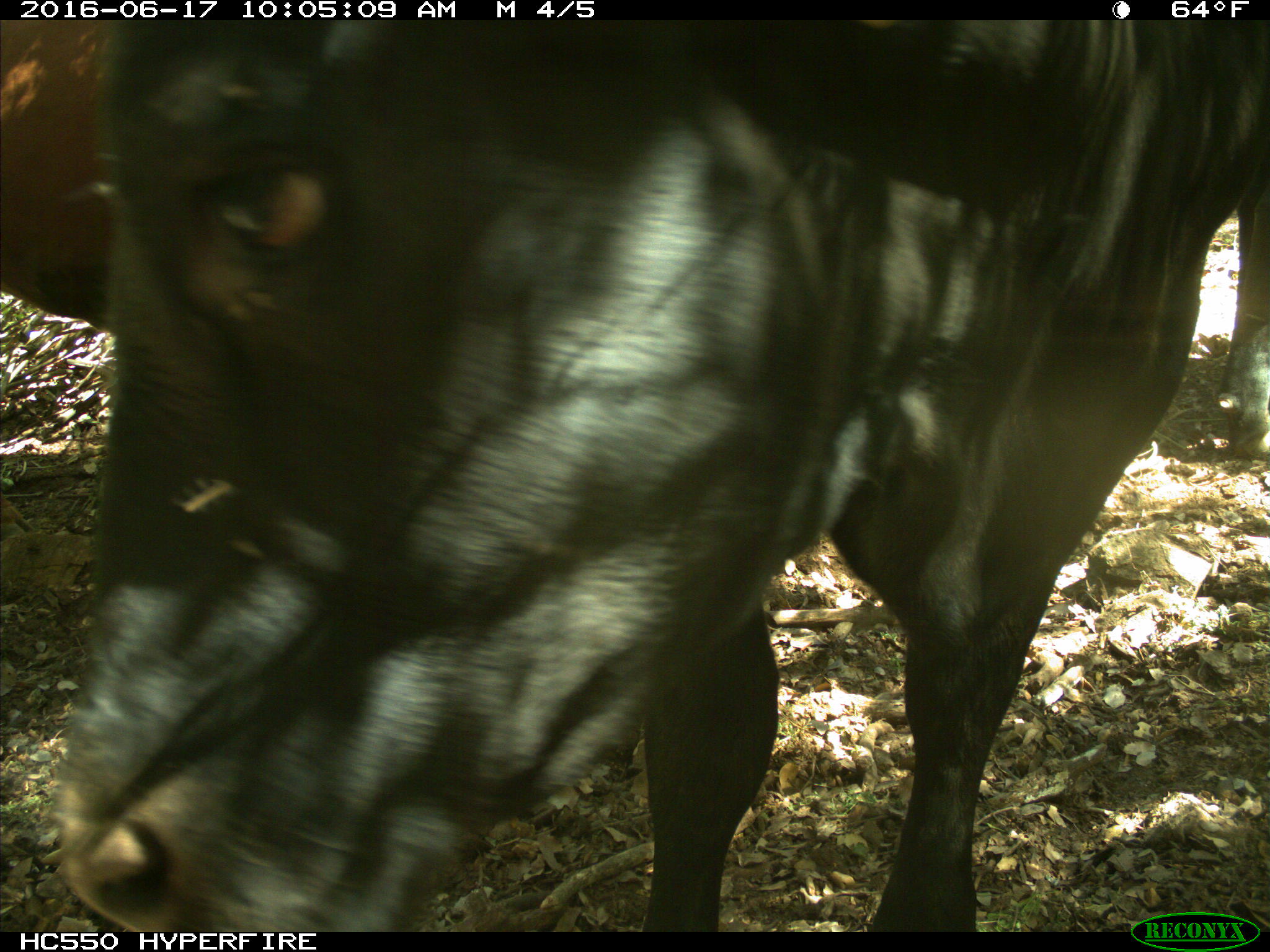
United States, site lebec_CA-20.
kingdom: Animalia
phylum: Chordata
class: Mammalia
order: Artiodactyla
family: Bovidae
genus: Bos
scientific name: Bos taurus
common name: domestic cow